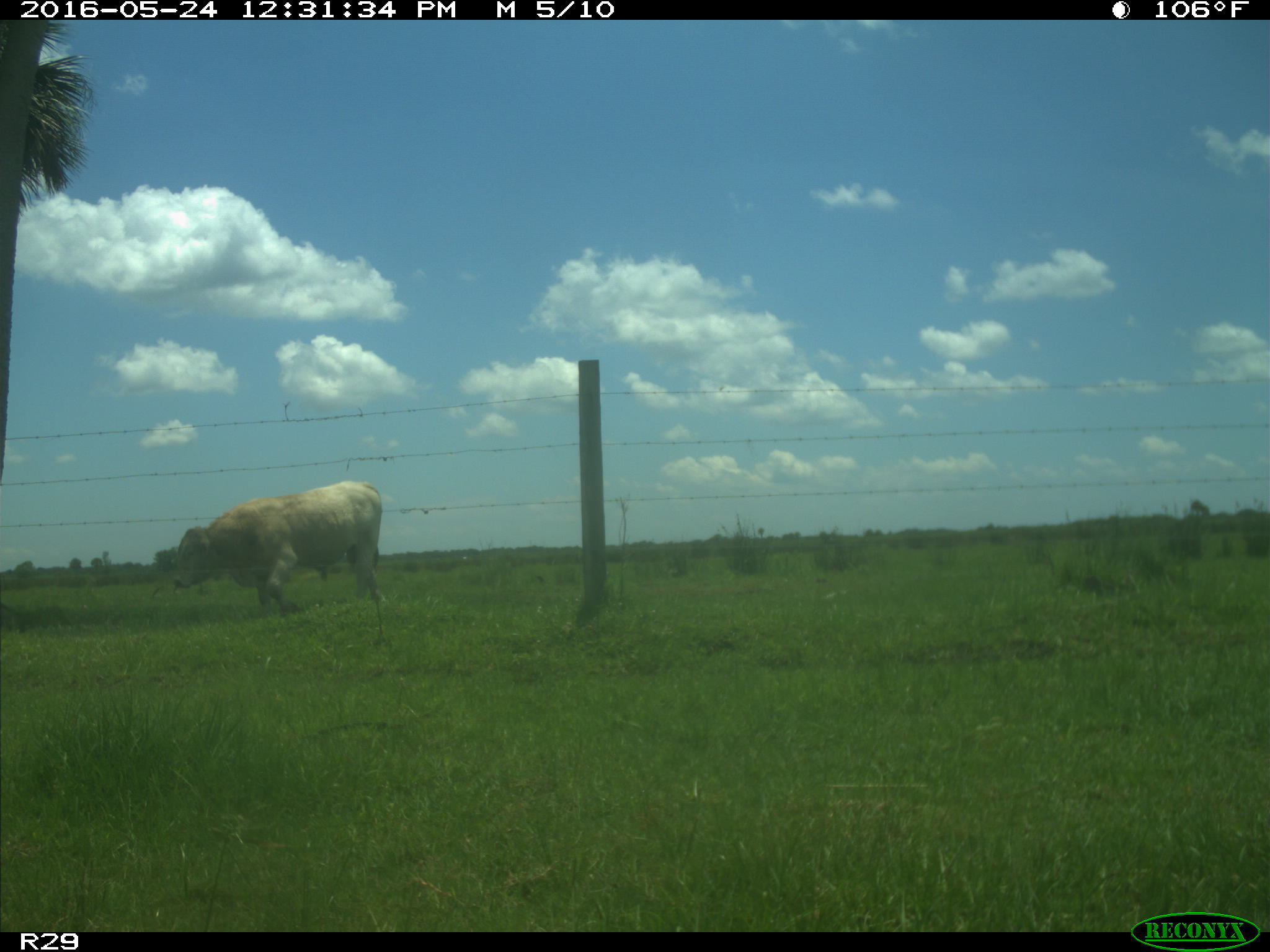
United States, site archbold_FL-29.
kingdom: Animalia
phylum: Chordata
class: Mammalia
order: Artiodactyla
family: Bovidae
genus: Bos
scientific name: Bos taurus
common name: domestic cow